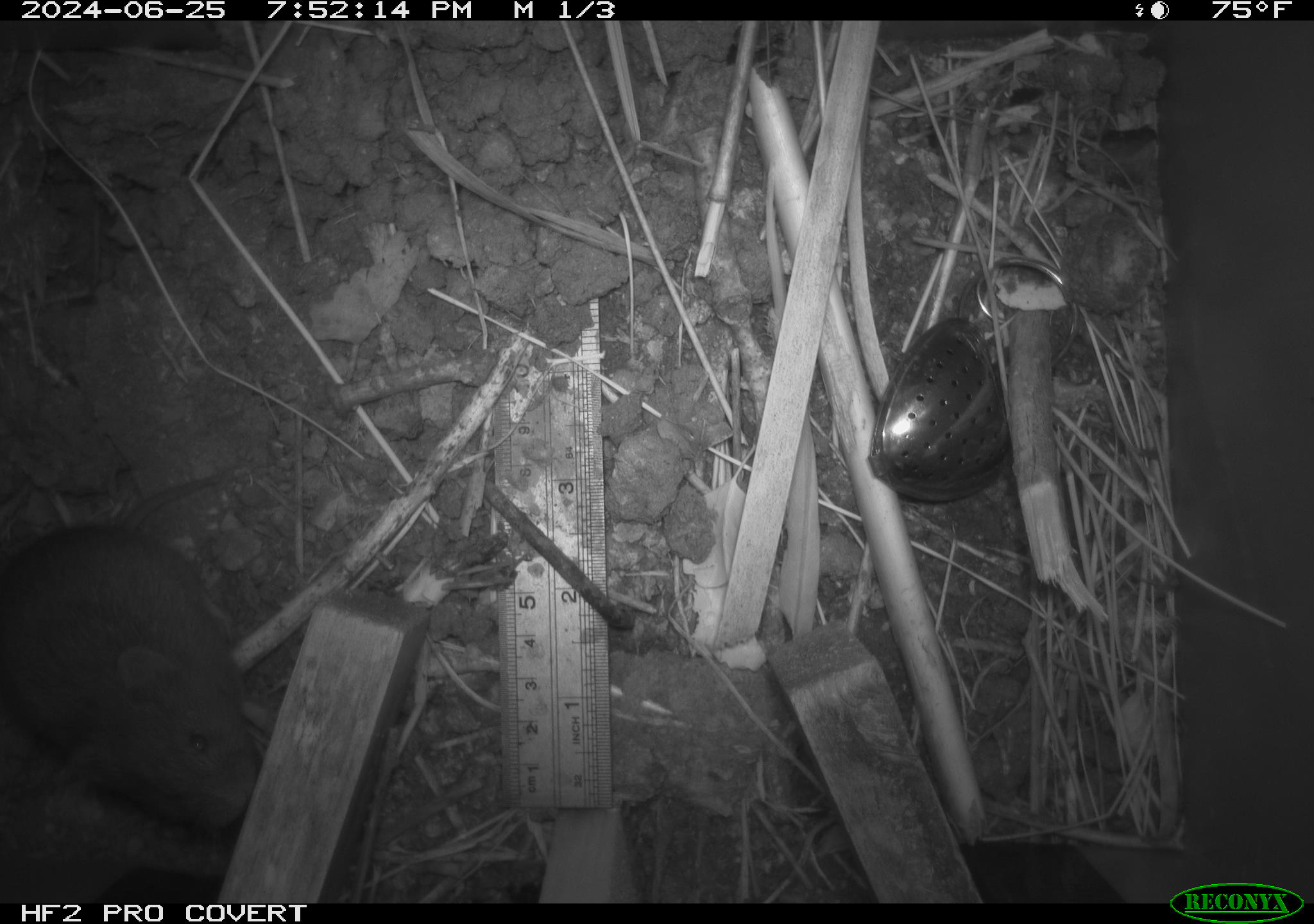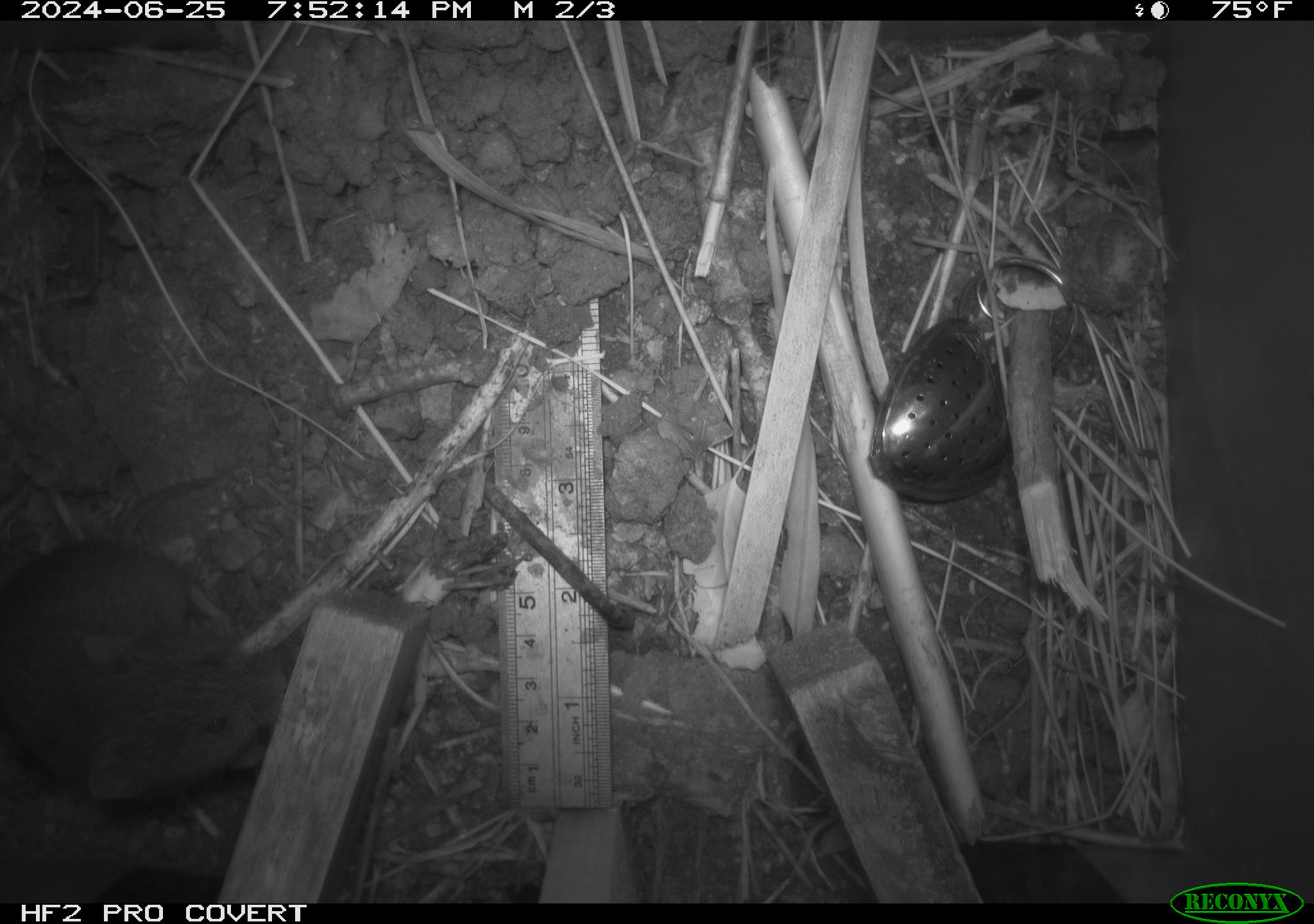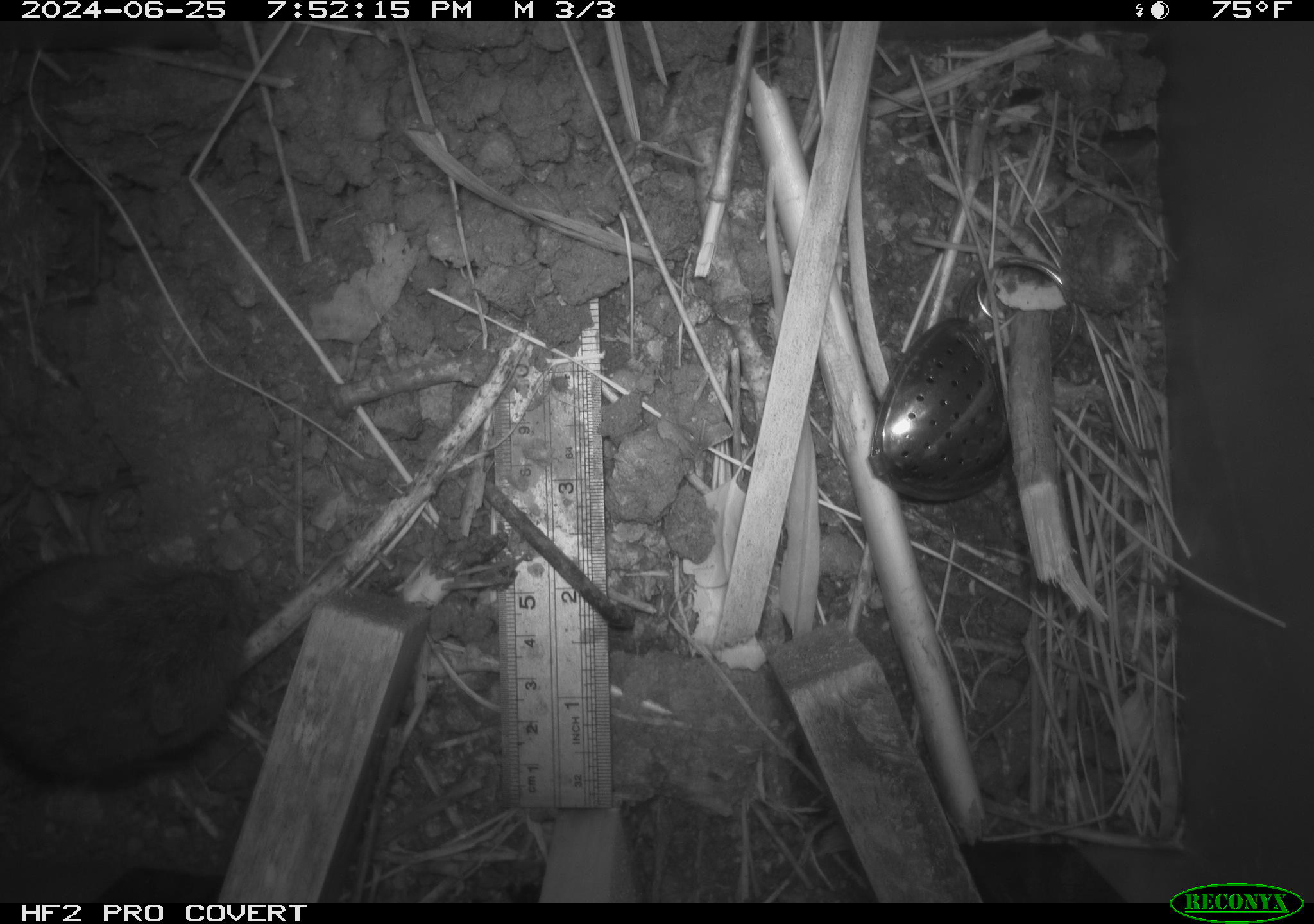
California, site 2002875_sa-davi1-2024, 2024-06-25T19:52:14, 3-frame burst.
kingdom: Animalia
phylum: Chordata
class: Mammalia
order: Rodentia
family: Cricetidae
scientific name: Arvicolinae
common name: voles, lemmings, and muskrats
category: arvicolinae subfamily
Arvicolinae subfamily (voles, lemmings, and muskrats) (Arvicolinae).